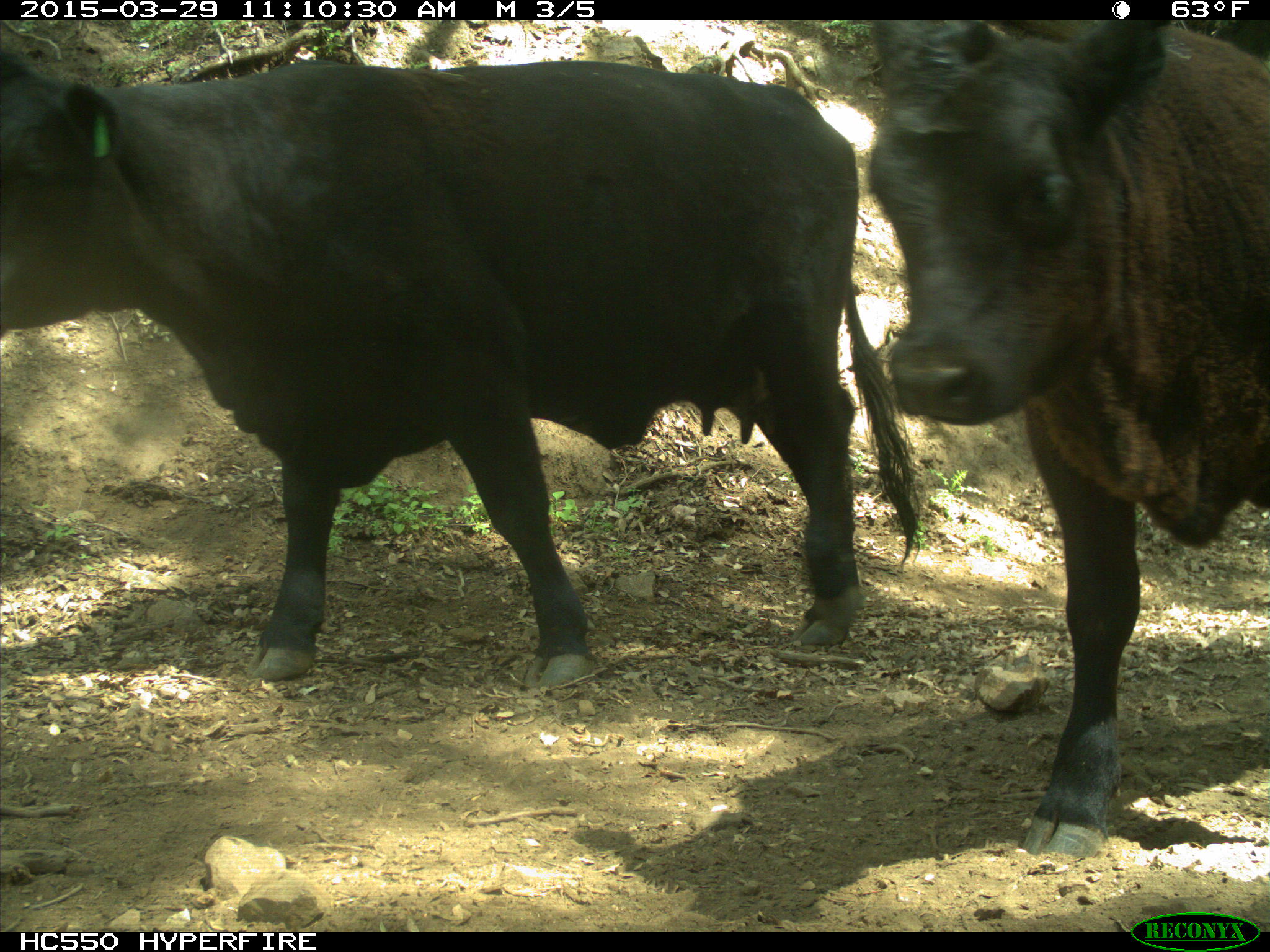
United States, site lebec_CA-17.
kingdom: Animalia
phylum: Chordata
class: Mammalia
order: Artiodactyla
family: Bovidae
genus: Bos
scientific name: Bos taurus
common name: domestic cow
Bos taurus (domestic cow).